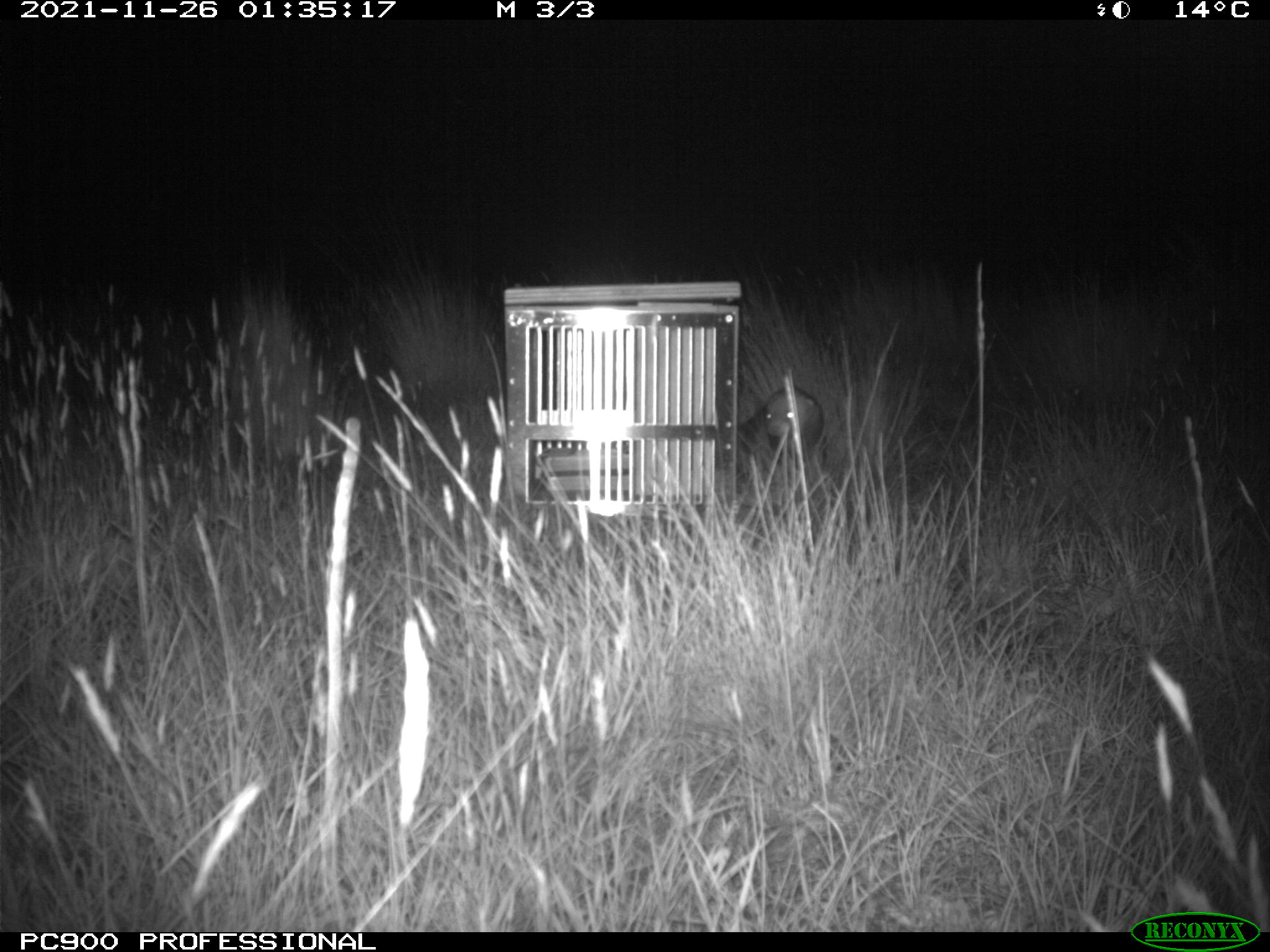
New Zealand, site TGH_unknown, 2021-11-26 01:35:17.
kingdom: Animalia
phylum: Chordata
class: Mammalia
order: Carnivora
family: Mustelidae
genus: Mustela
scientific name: Mustela furo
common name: ferret